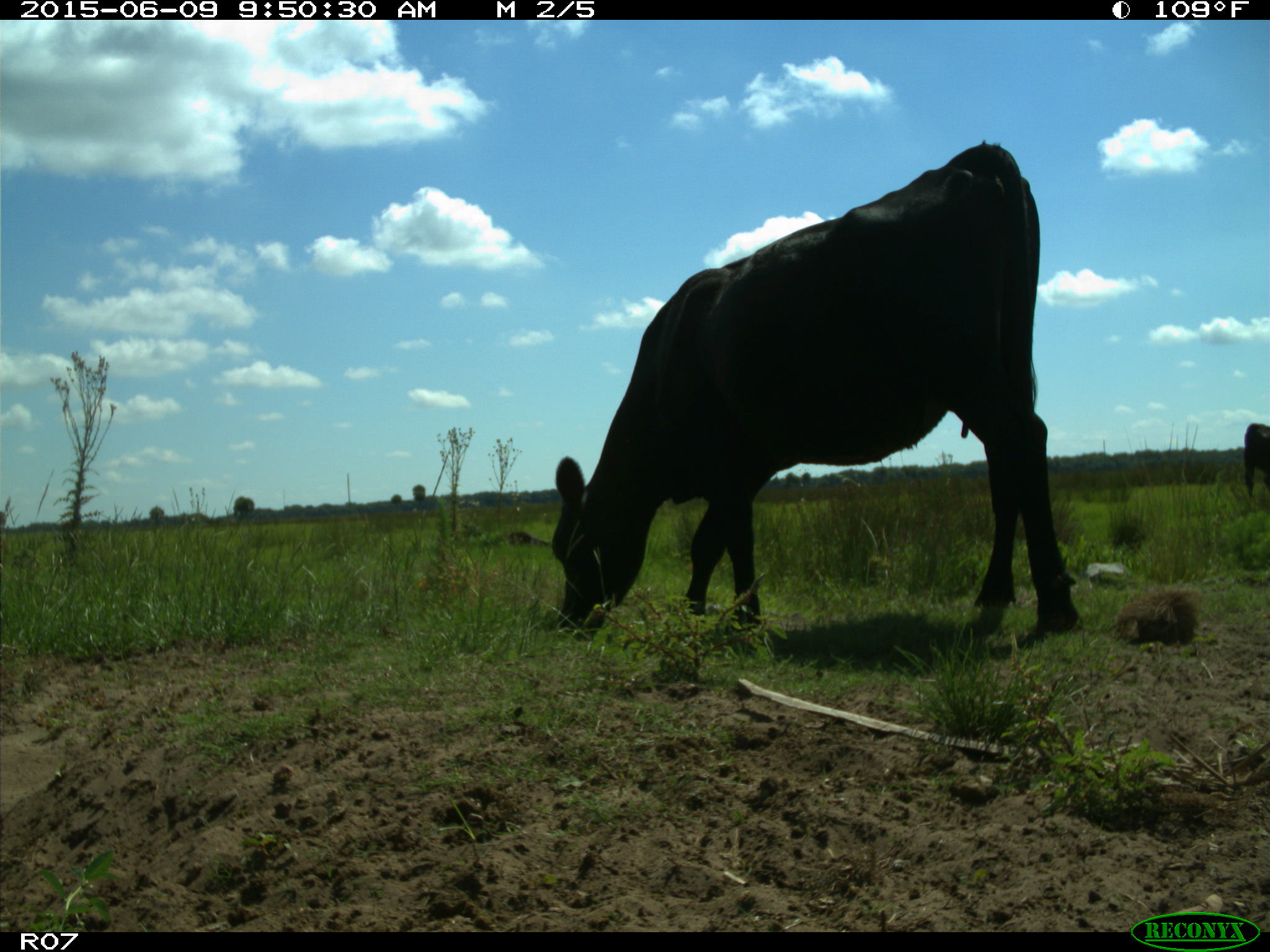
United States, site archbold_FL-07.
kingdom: Animalia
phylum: Chordata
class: Mammalia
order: Artiodactyla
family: Bovidae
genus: Bos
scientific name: Bos taurus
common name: domestic cow